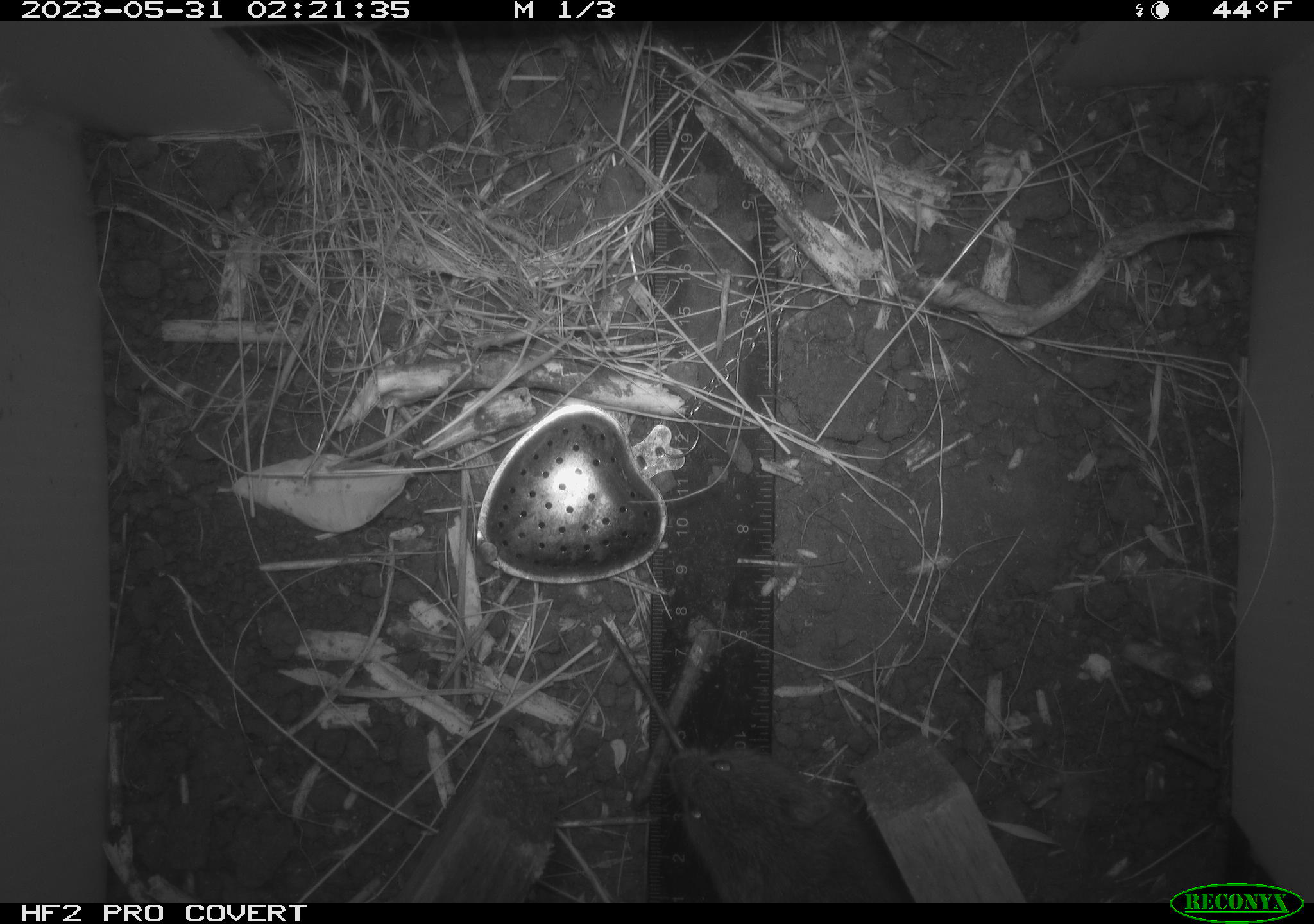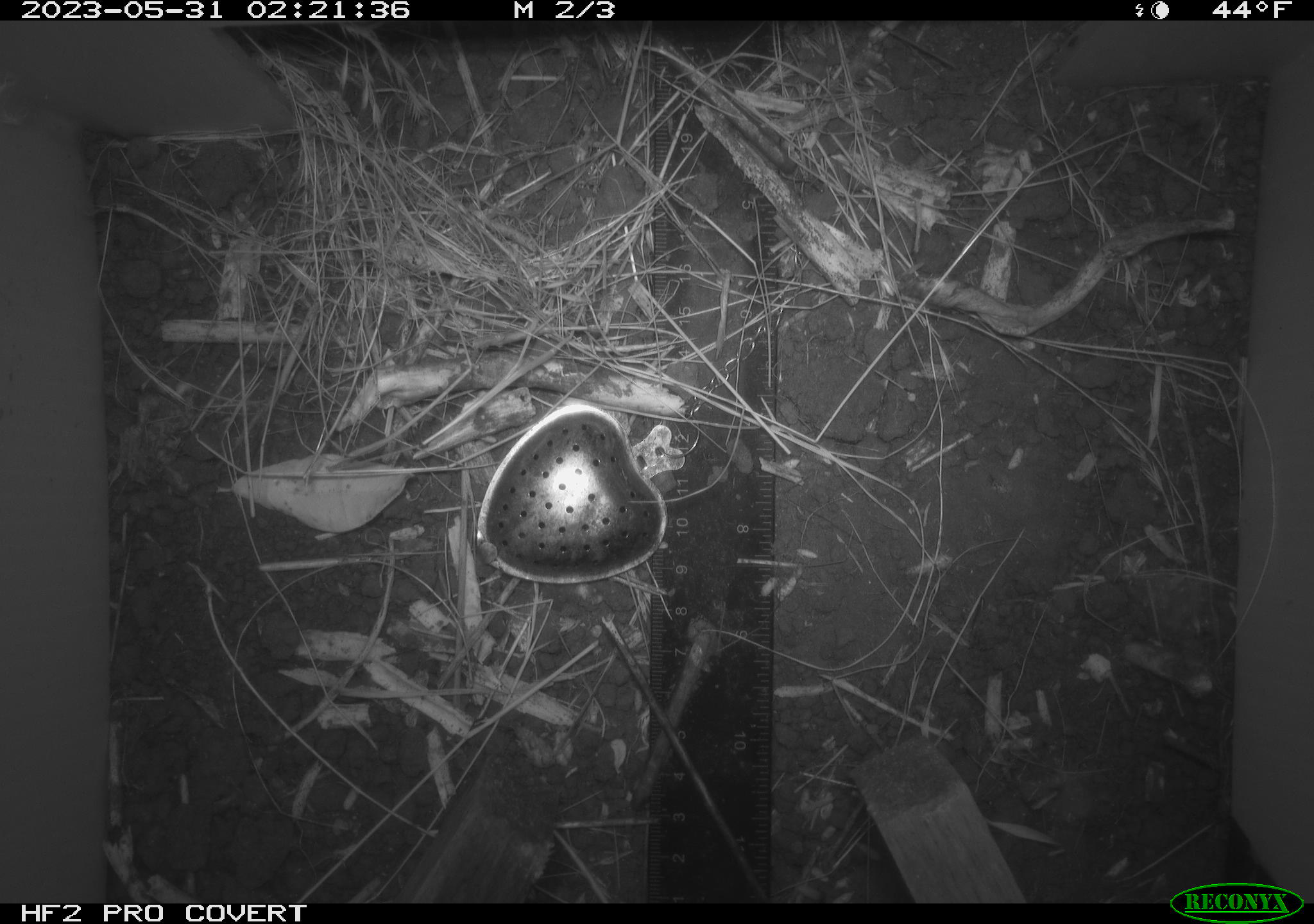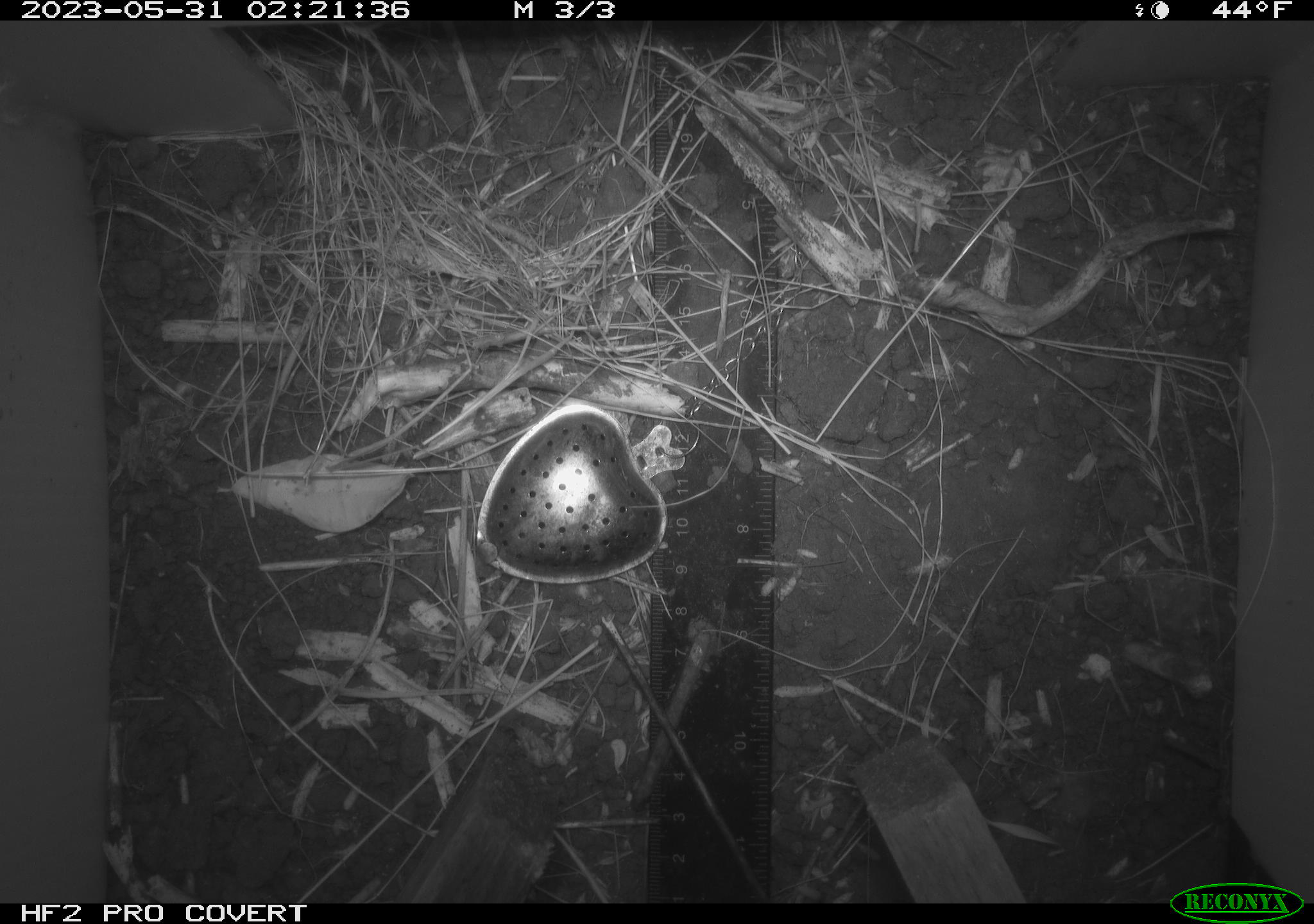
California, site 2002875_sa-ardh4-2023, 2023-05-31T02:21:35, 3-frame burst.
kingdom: Animalia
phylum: Chordata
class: Mammalia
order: Rodentia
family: Cricetidae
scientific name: Arvicolinae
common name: voles, lemmings, and muskrats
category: arvicolinae subfamily